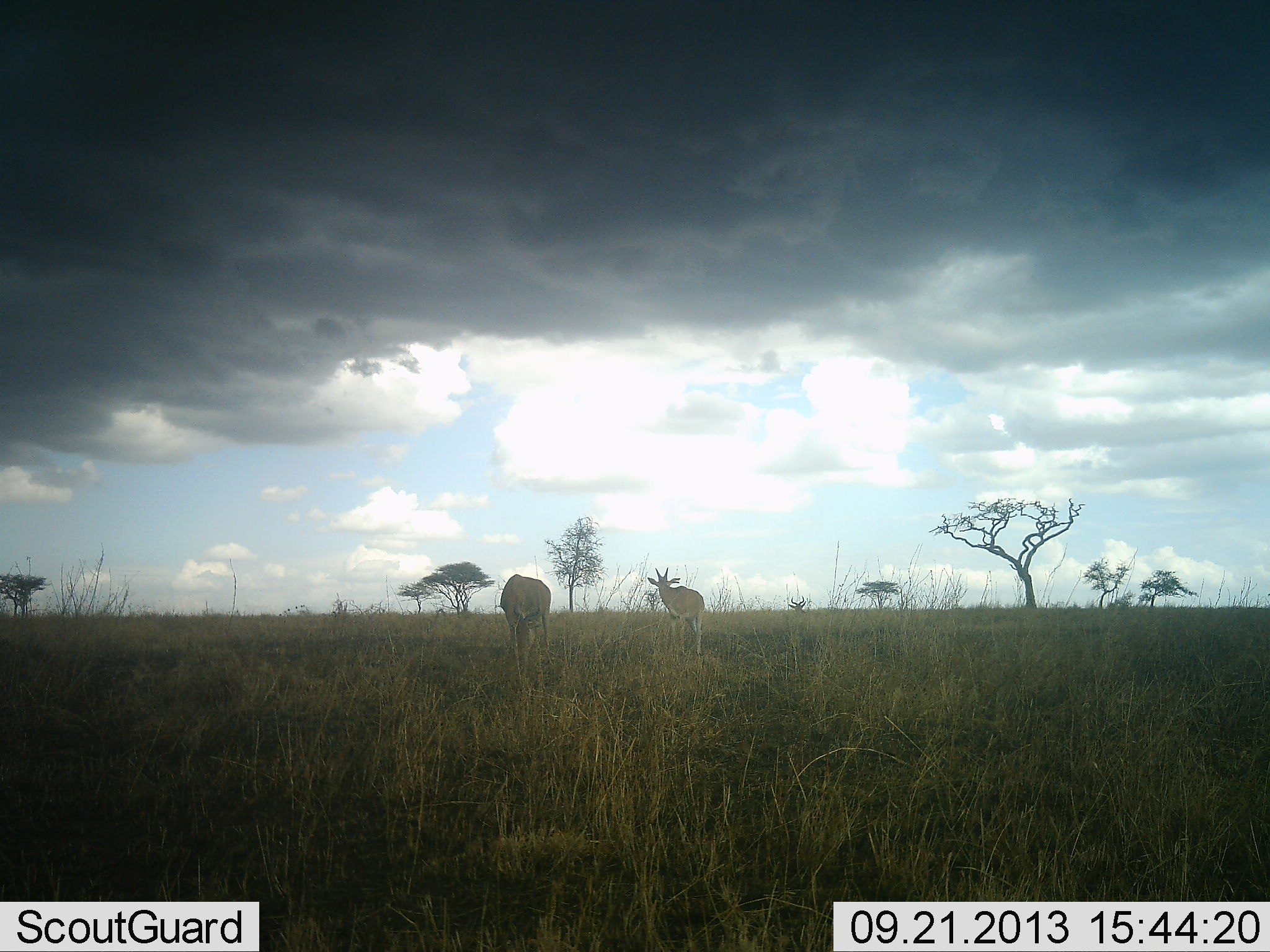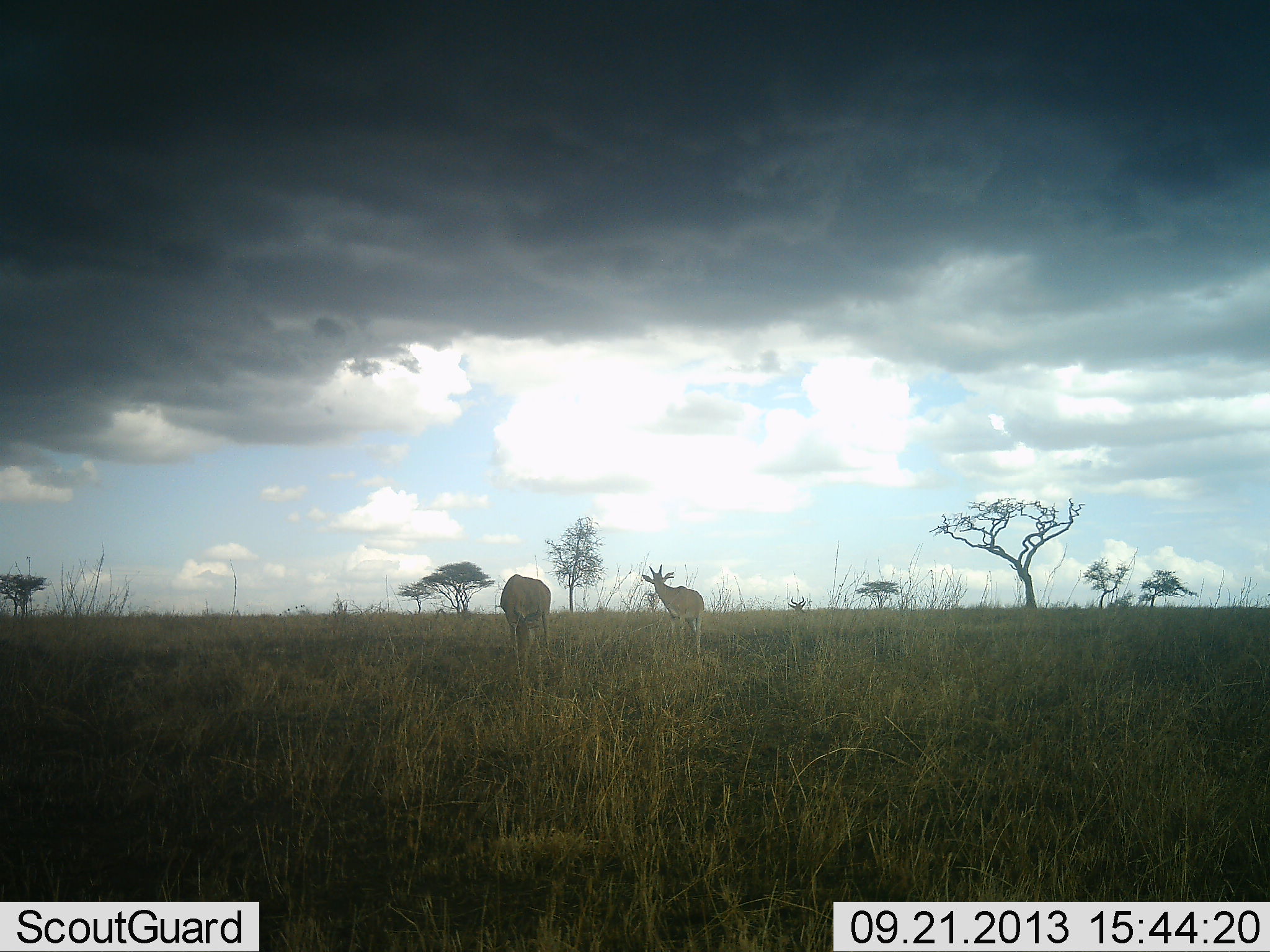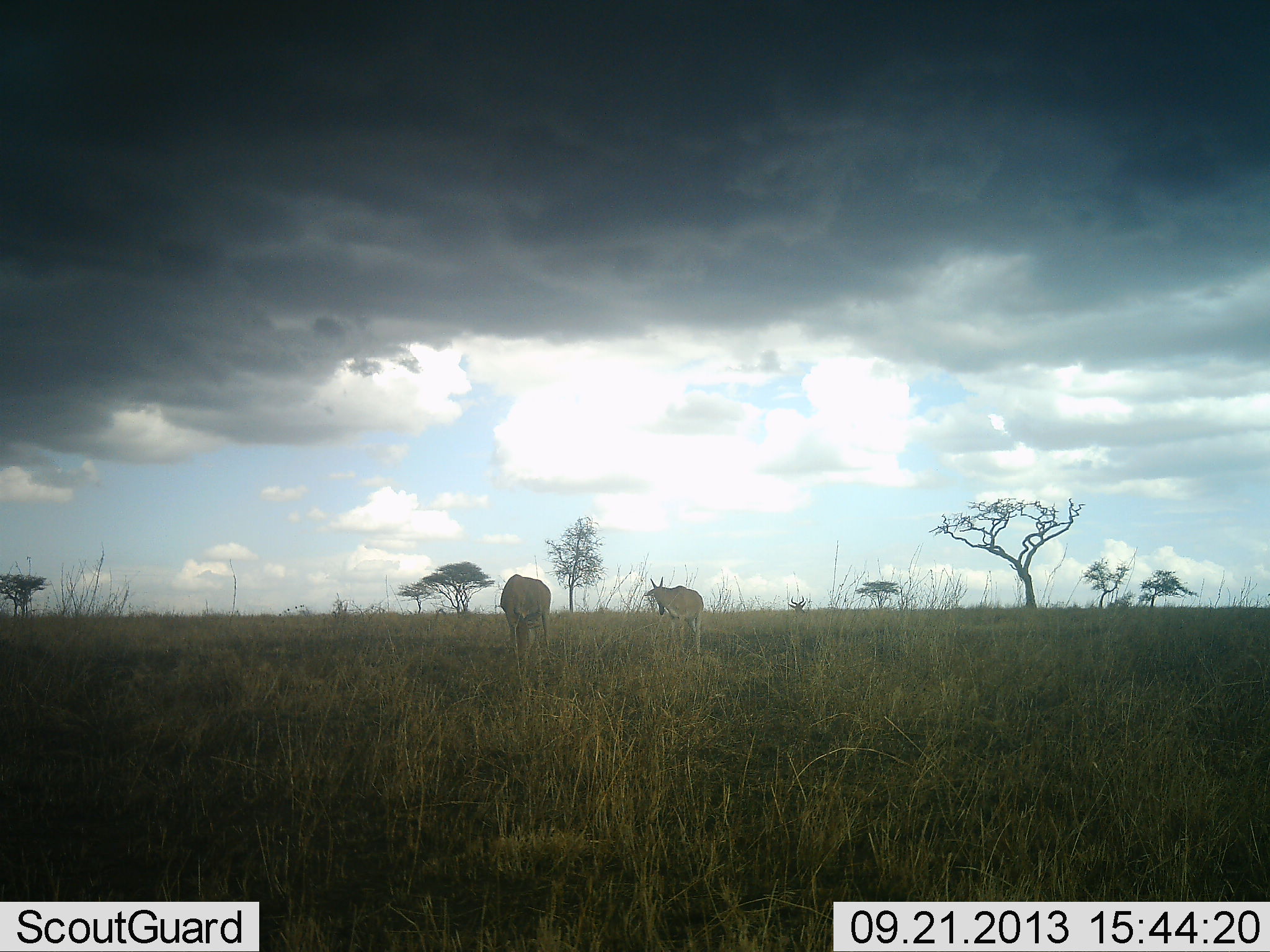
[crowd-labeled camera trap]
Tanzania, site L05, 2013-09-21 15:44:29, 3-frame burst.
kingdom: Animalia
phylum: Chordata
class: Mammalia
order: Artiodactyla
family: Bovidae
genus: Alcelaphus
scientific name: Alcelaphus buselaphus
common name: hartebeest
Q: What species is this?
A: Hartebeest (Alcelaphus buselaphus).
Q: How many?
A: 2.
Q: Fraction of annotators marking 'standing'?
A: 92%.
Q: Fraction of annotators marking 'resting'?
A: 0%.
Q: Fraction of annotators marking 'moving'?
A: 0%.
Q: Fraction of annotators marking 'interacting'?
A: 0%.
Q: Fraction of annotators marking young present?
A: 8%.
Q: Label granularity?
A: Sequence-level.